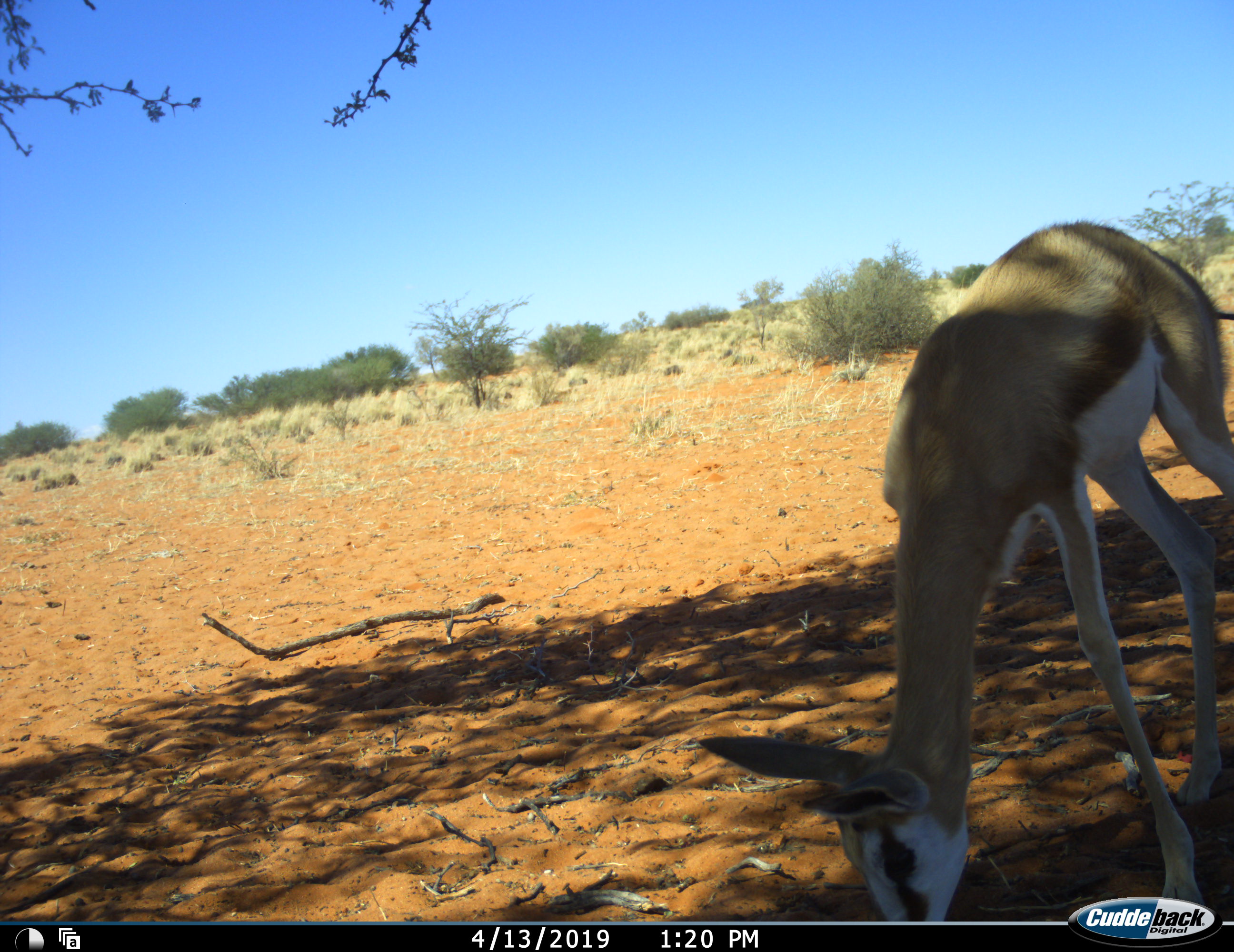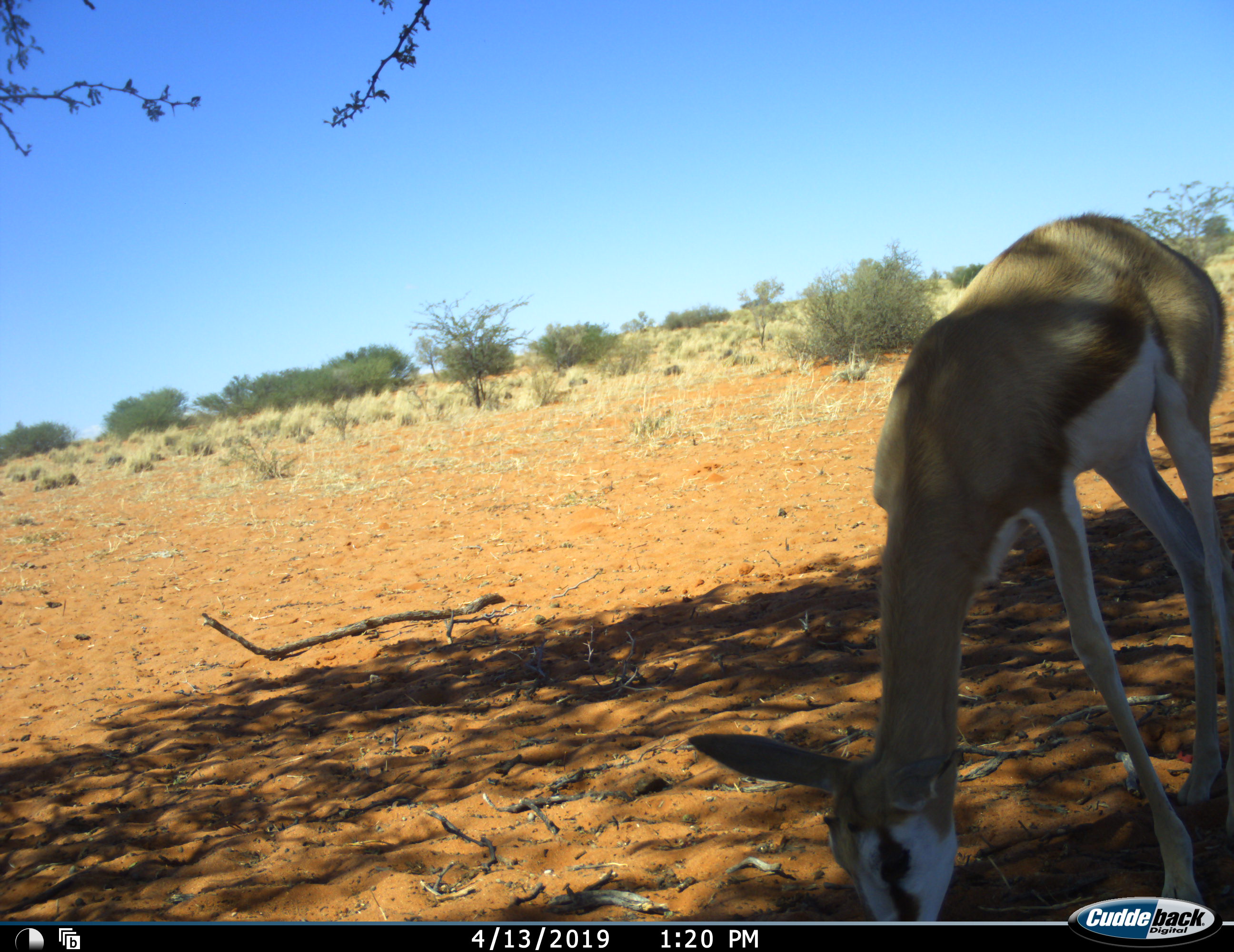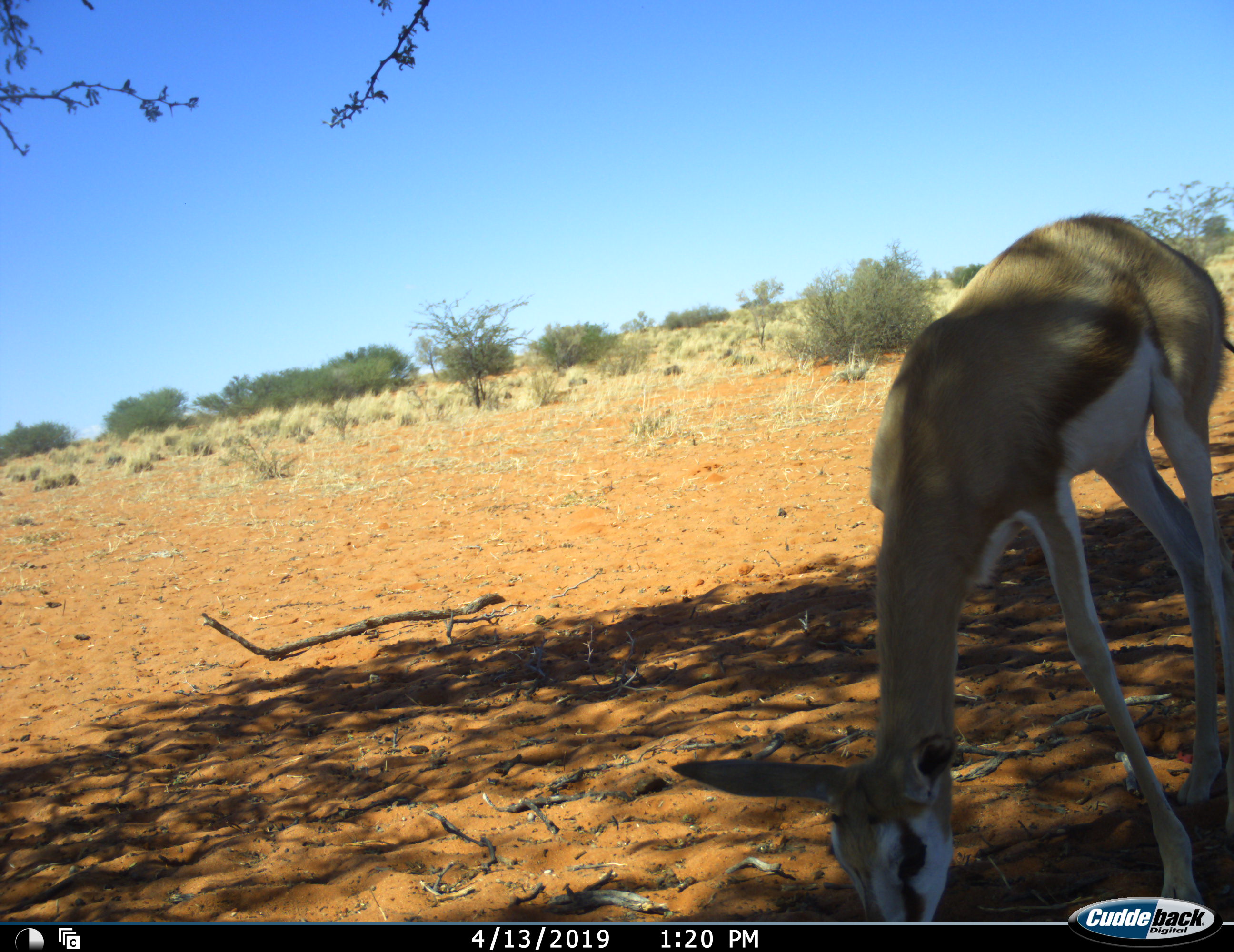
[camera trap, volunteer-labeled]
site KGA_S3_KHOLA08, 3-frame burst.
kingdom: Animalia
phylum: Chordata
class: Mammalia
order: Artiodactyla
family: Bovidae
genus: Antidorcas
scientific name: Antidorcas marsupialis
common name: springbok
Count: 1.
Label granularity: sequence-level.